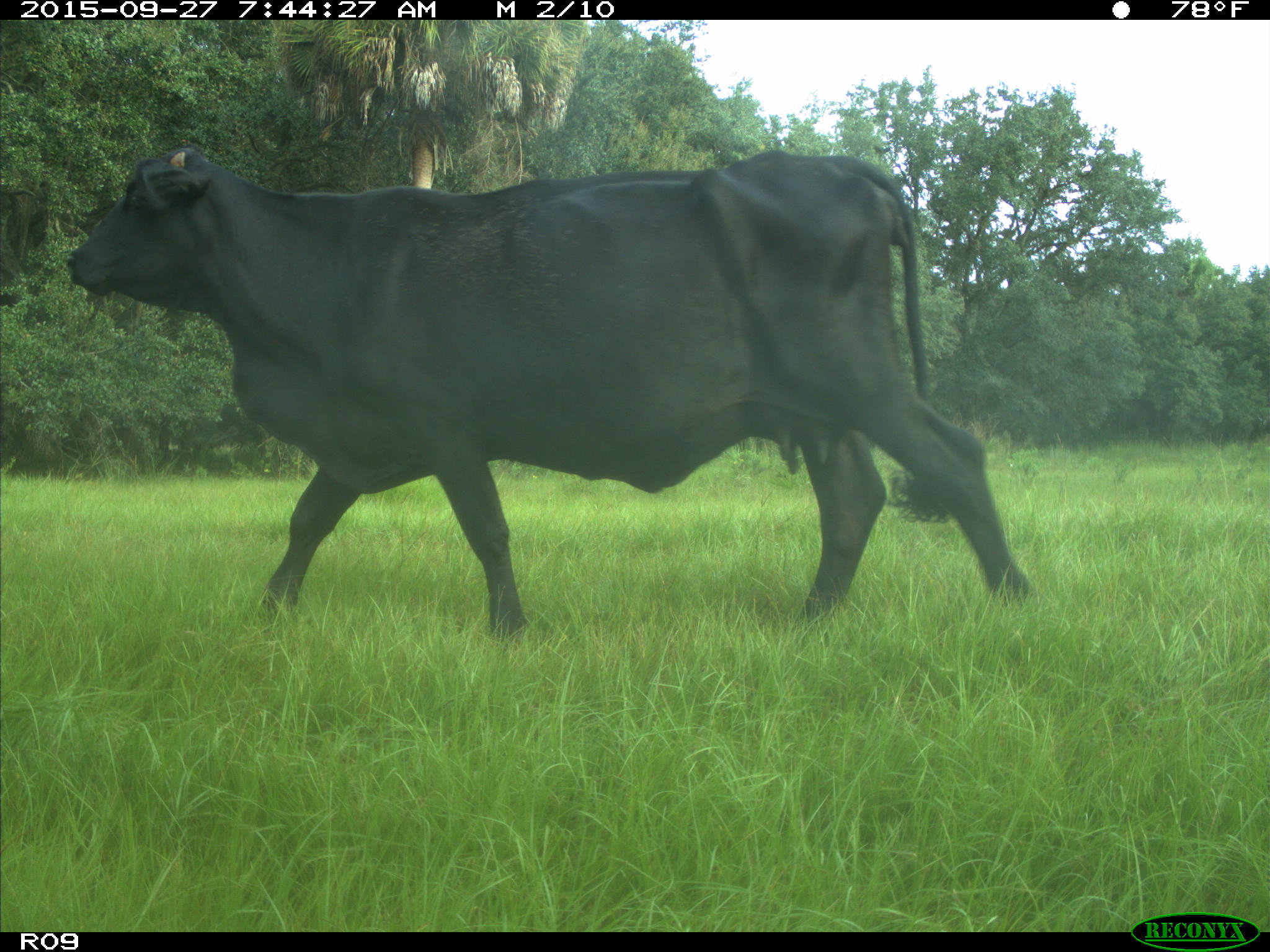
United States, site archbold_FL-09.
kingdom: Animalia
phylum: Chordata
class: Mammalia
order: Artiodactyla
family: Bovidae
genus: Bos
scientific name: Bos taurus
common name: domestic cow